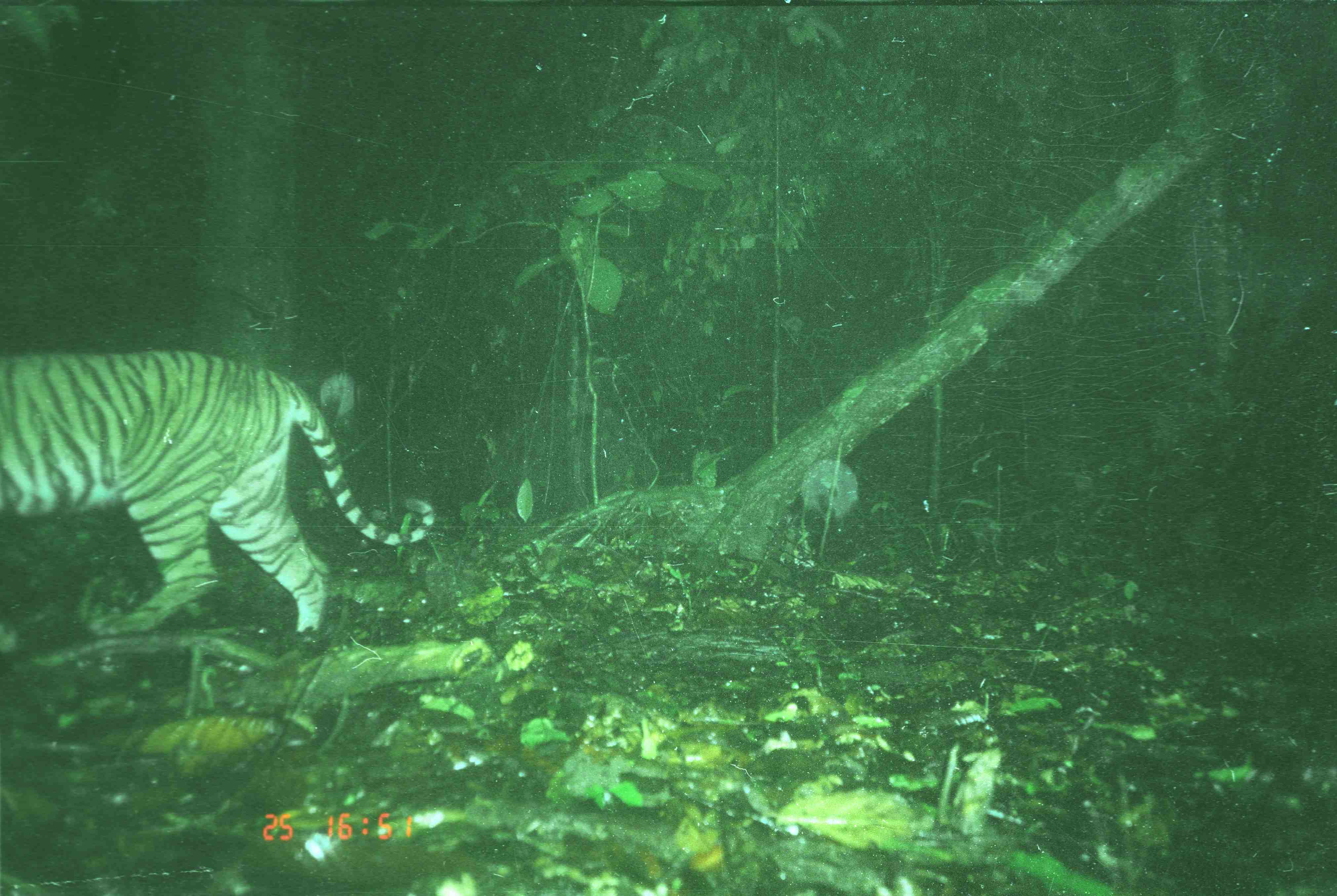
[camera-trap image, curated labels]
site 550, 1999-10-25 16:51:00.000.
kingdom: Animalia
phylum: Chordata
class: Mammalia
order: Carnivora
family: Felidae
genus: Panthera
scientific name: Panthera tigris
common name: tiger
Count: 1.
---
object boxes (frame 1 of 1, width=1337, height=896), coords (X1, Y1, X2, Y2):
panthera tigris: (0, 345, 435, 646)